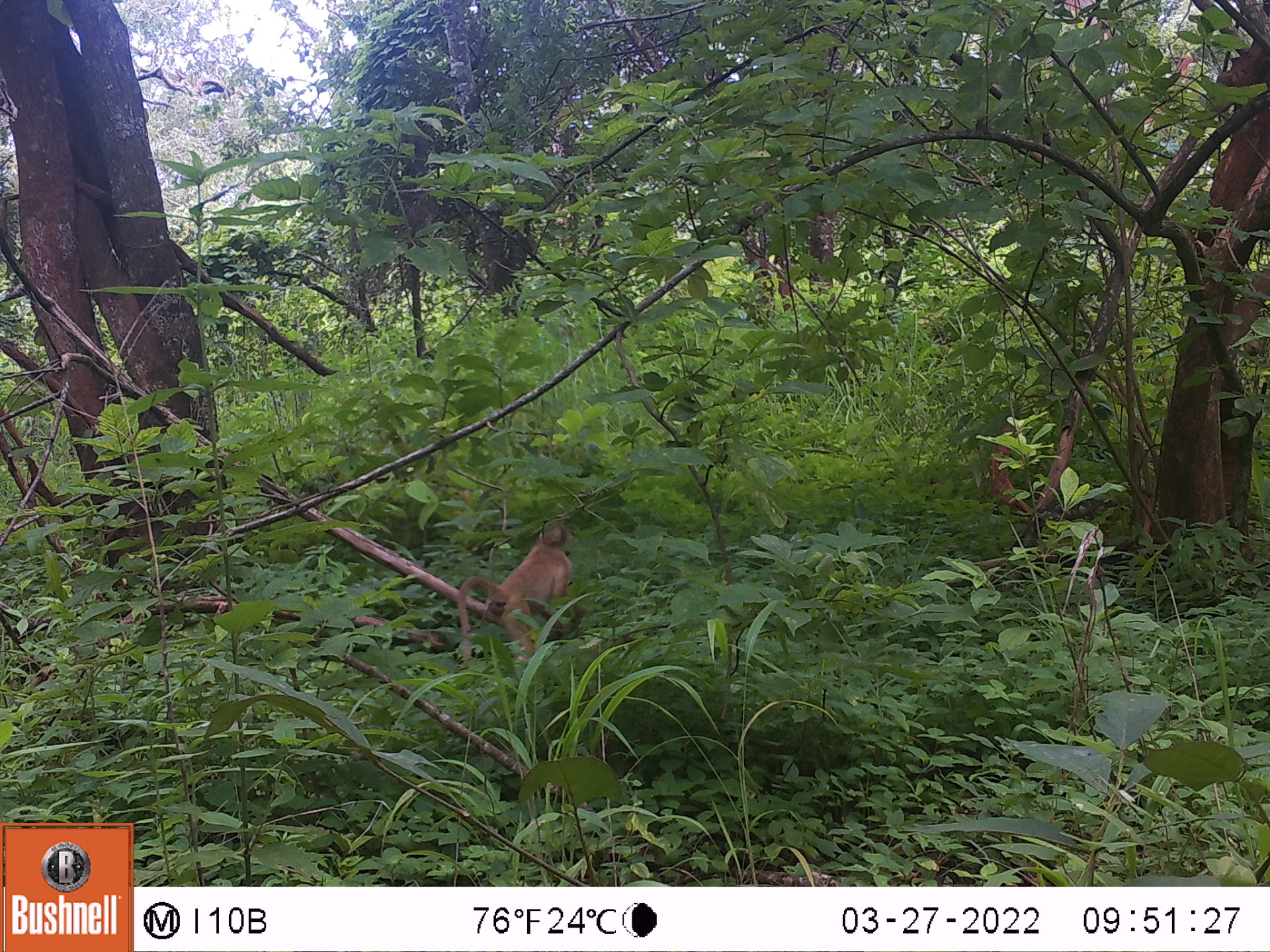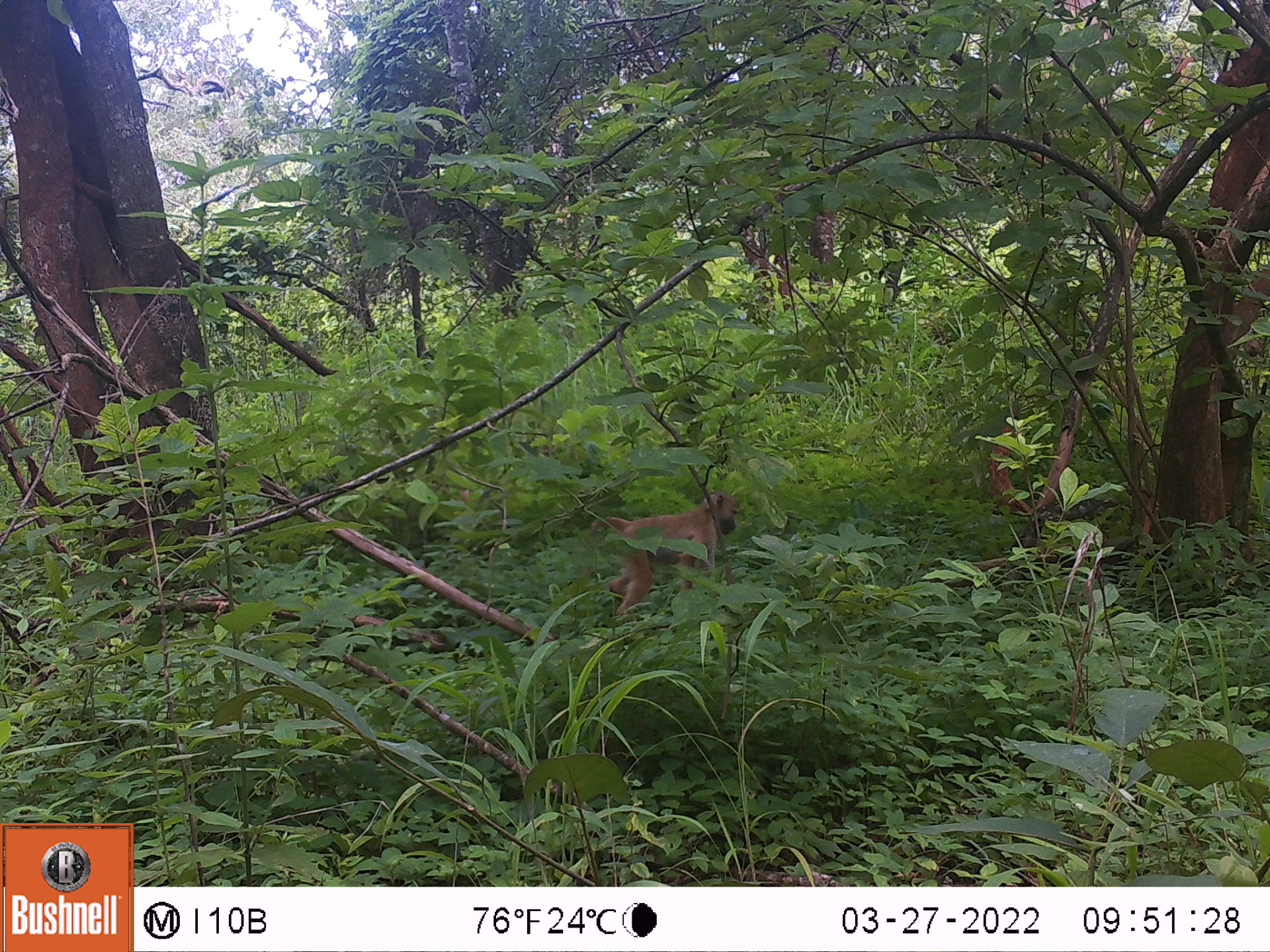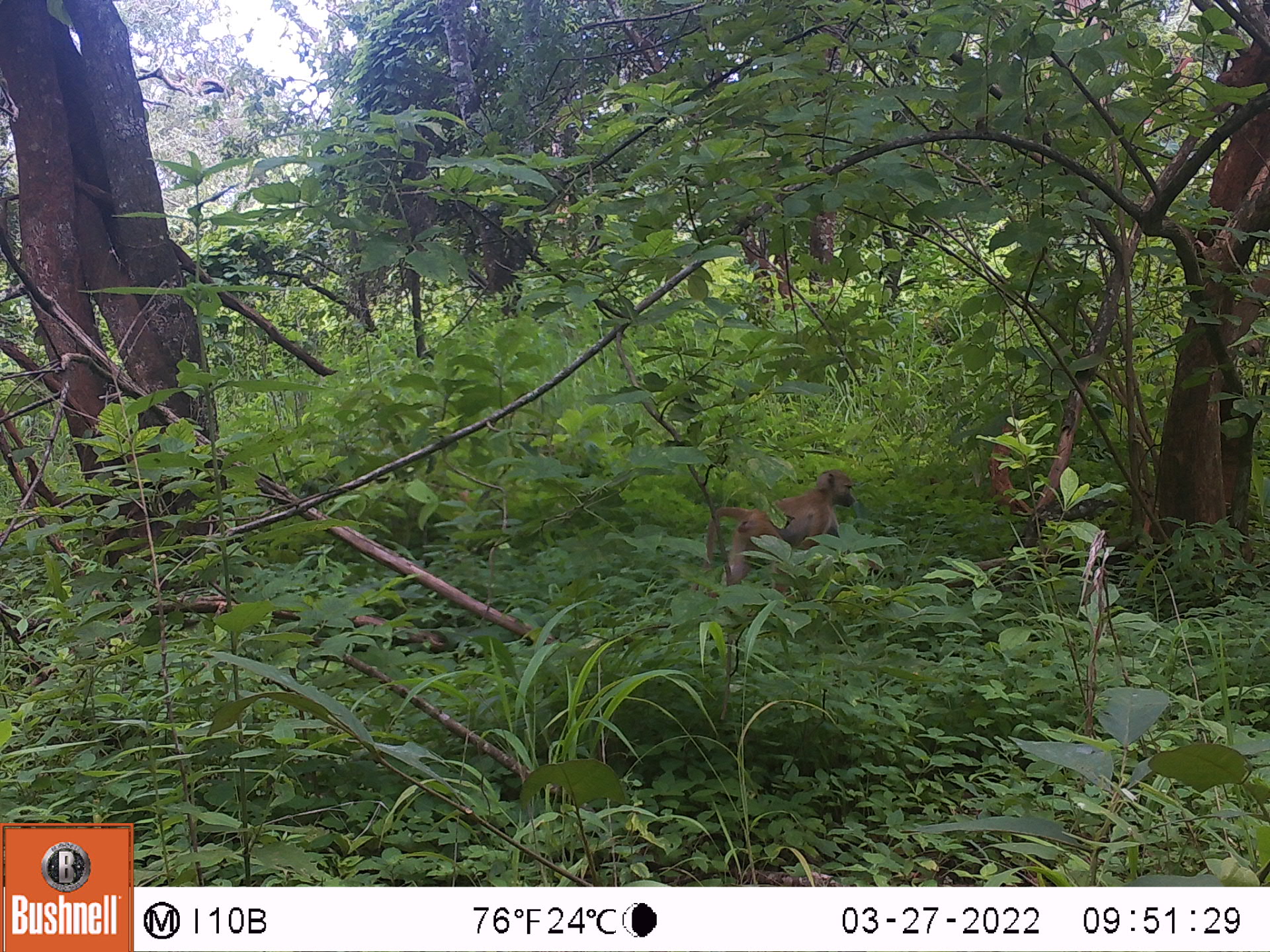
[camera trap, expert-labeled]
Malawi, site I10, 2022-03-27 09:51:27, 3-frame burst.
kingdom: Animalia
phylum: Chordata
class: Mammalia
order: Primates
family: Cercopithecidae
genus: Papio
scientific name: Papio cynocephalus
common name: yellow baboon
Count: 1.